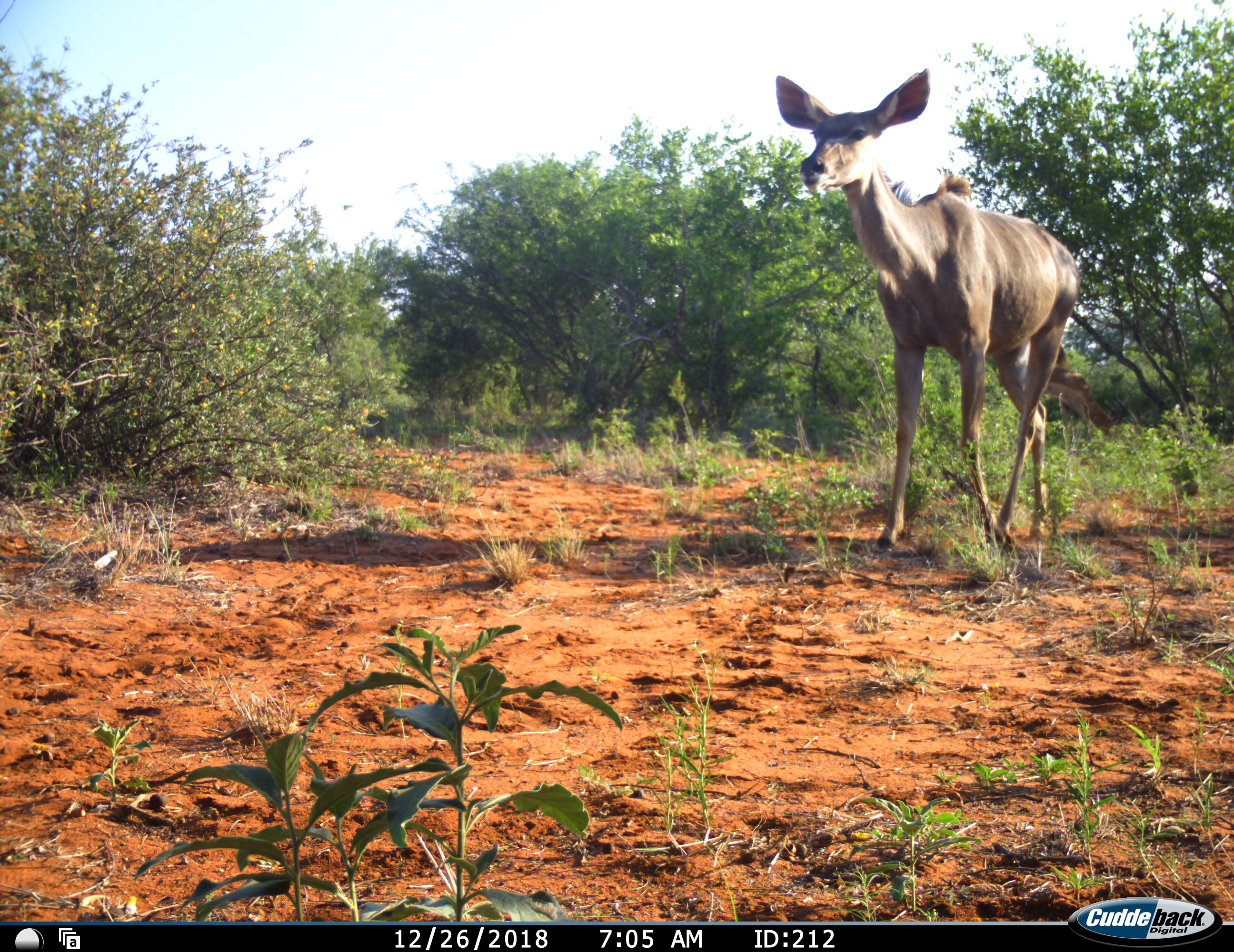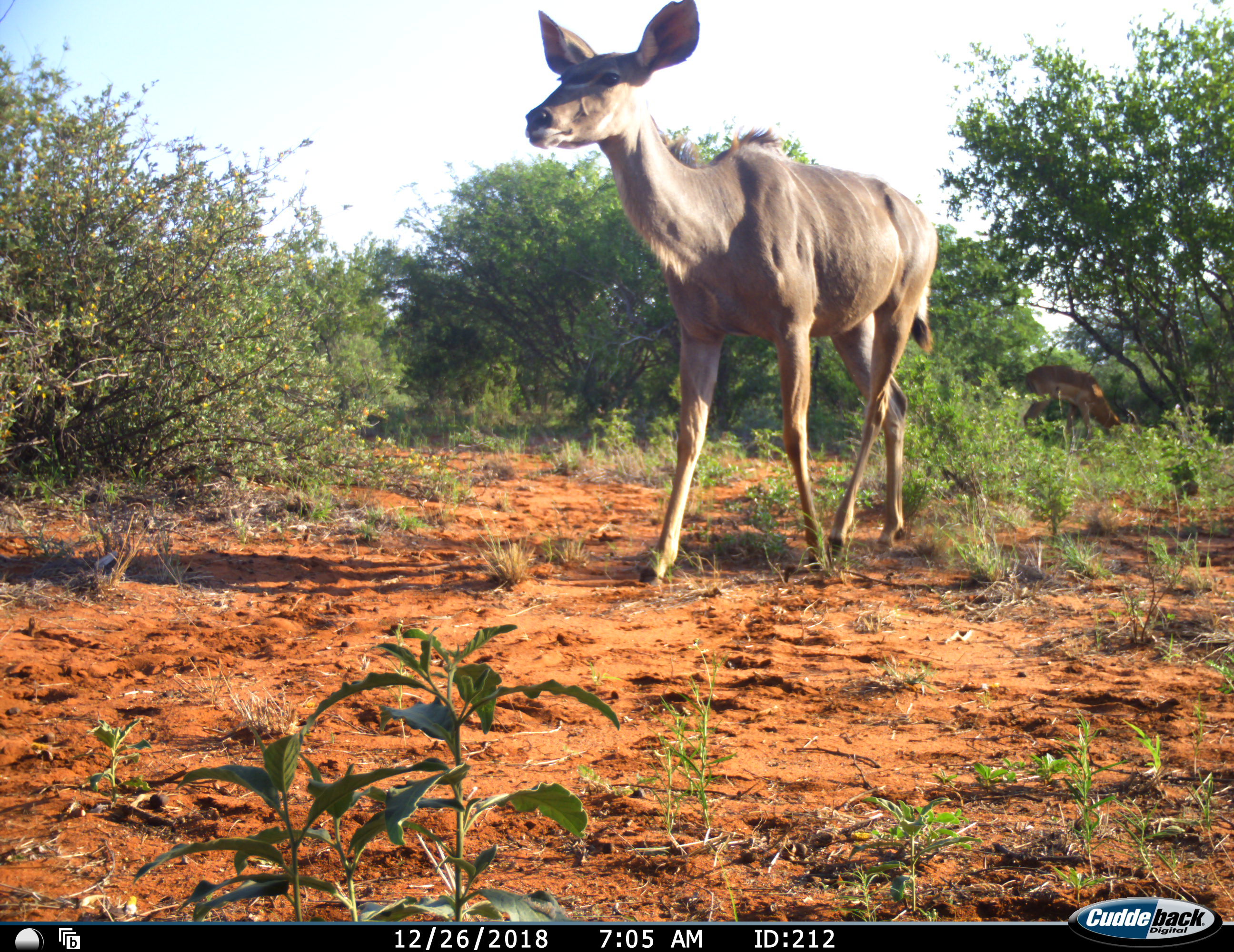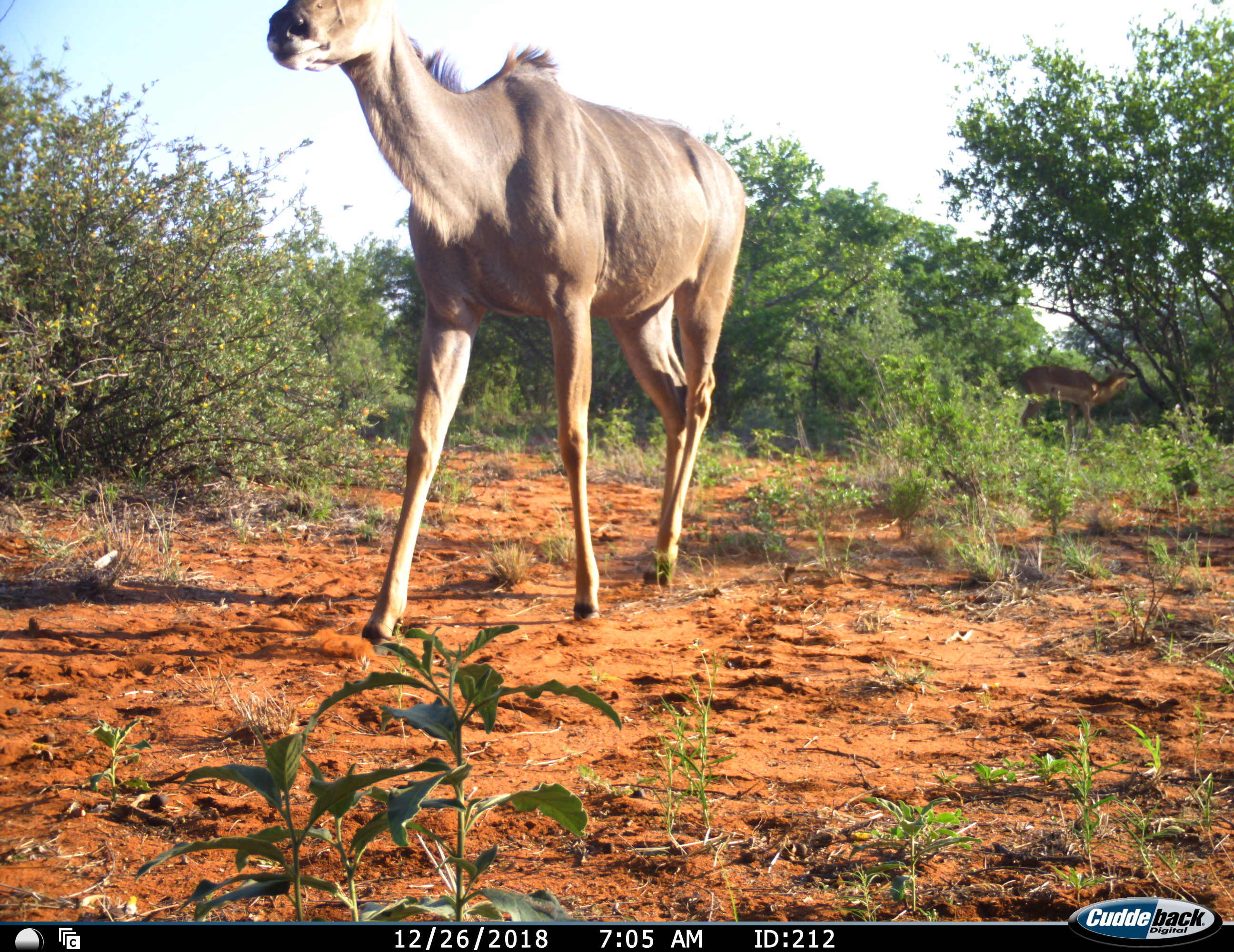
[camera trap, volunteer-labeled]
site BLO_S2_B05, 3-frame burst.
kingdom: Animalia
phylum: Chordata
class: Mammalia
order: Artiodactyla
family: Bovidae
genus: Tragelaphus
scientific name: Tragelaphus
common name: kudu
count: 1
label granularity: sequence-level